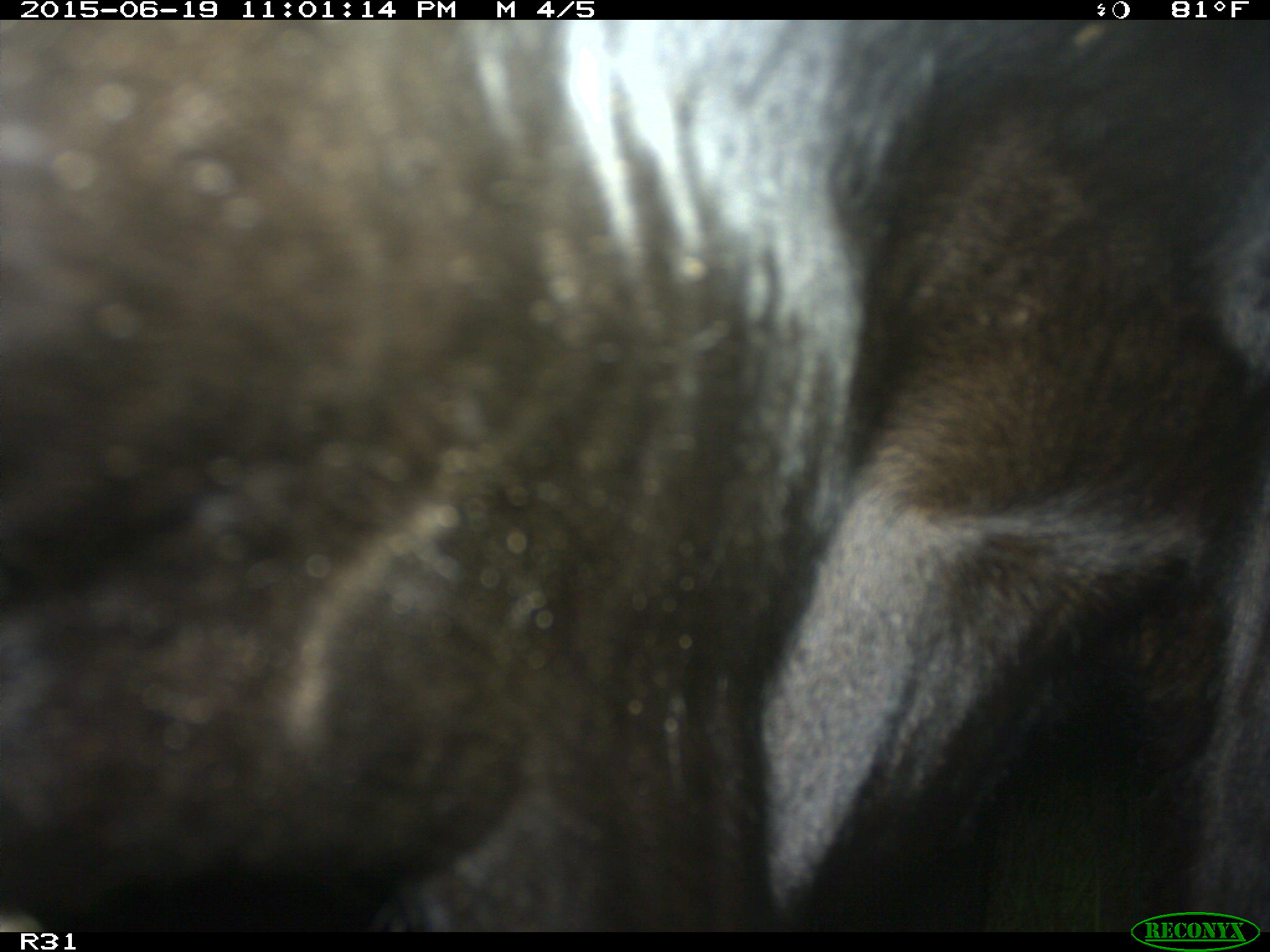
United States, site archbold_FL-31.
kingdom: Animalia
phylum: Chordata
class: Mammalia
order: Artiodactyla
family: Bovidae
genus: Bos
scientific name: Bos taurus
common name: domestic cow